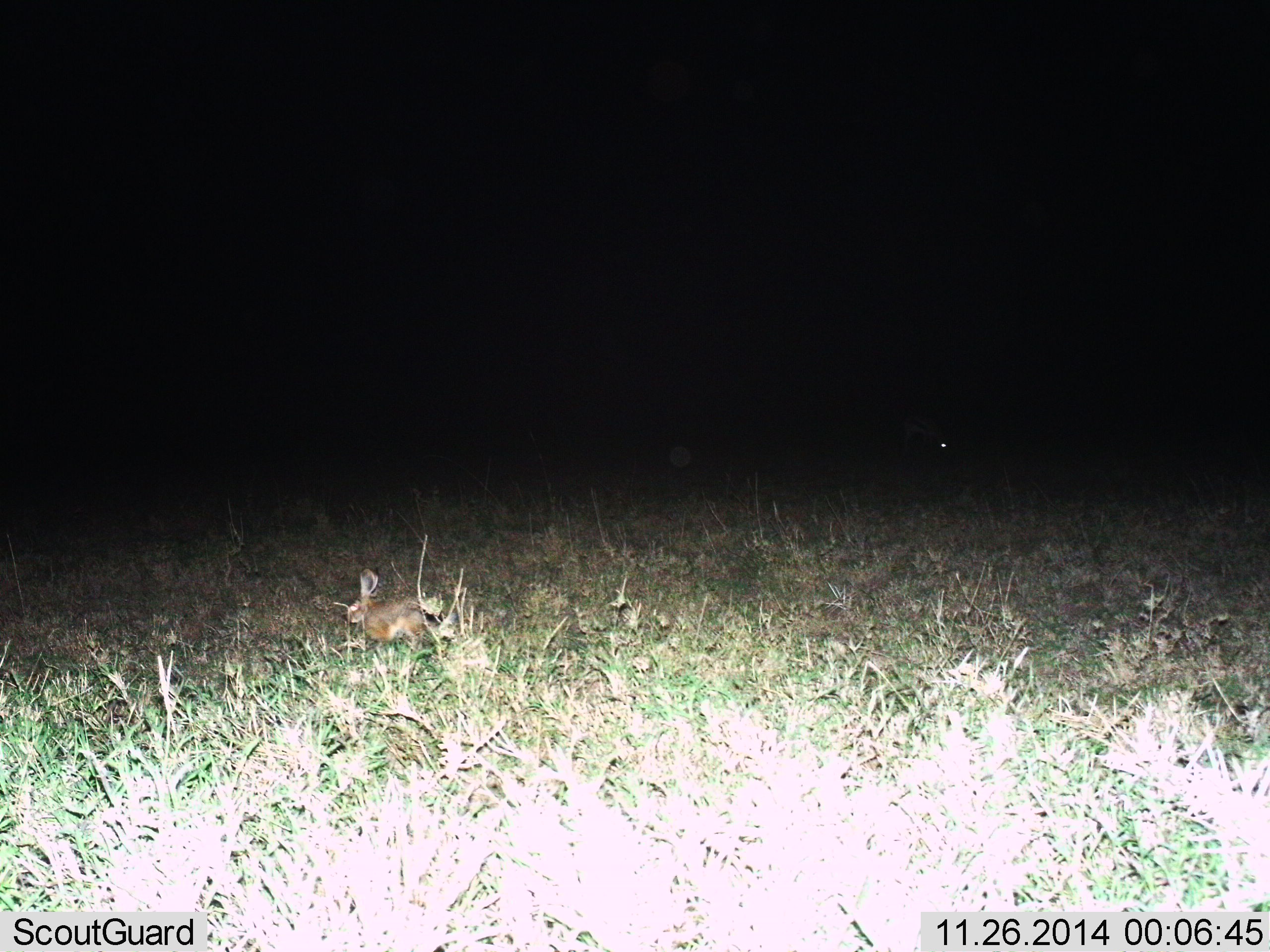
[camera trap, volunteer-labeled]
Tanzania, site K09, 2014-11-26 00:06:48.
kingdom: Animalia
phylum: Chordata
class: Mammalia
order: Lagomorpha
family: Leporidae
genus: Lepus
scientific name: Lepus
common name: hare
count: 1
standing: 62%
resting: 8%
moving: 31%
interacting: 0%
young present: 0%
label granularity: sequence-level